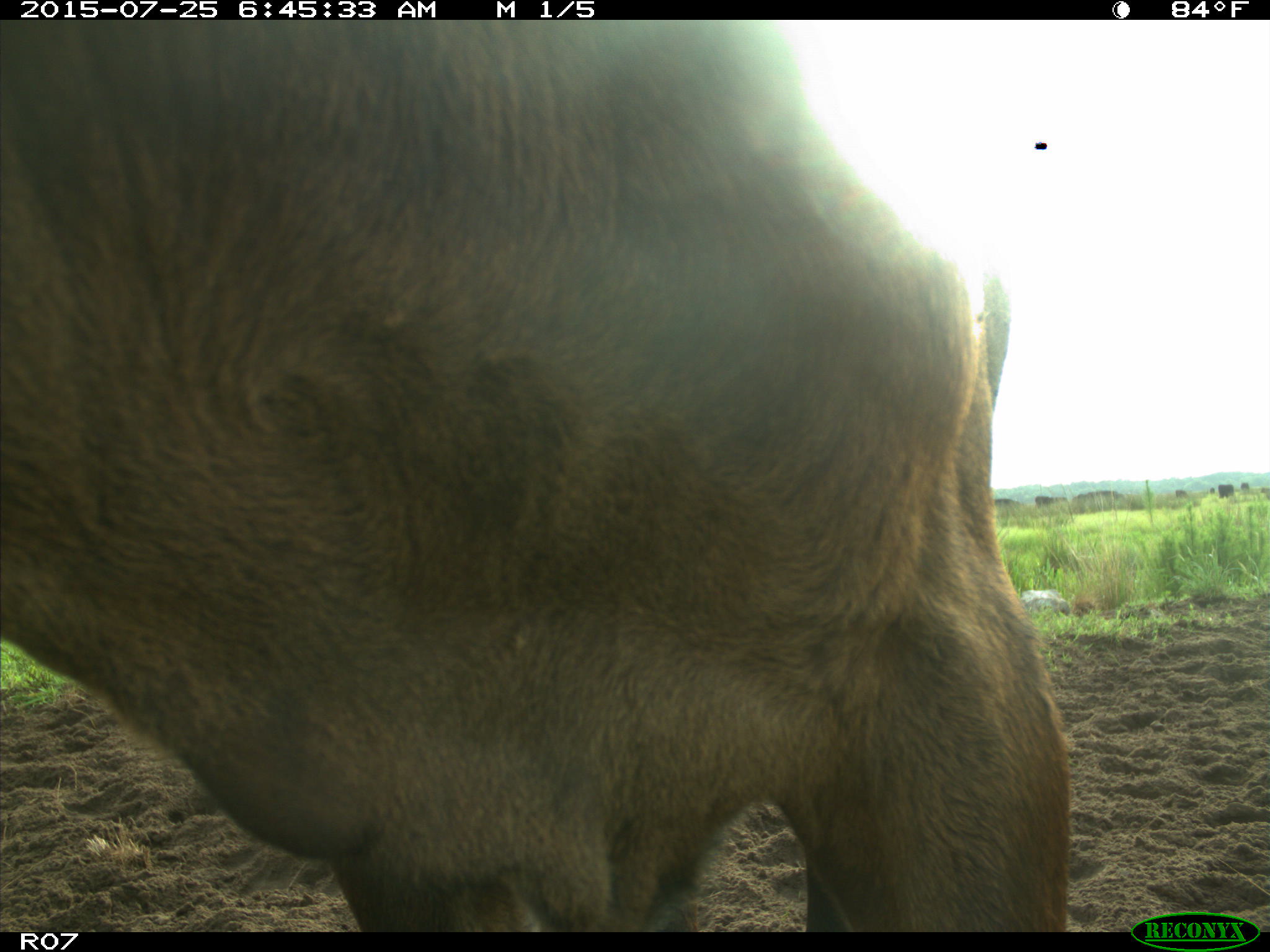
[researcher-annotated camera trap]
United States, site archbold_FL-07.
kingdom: Animalia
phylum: Chordata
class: Mammalia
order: Artiodactyla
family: Bovidae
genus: Bos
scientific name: Bos taurus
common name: domestic cow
Bos taurus (domestic cow).